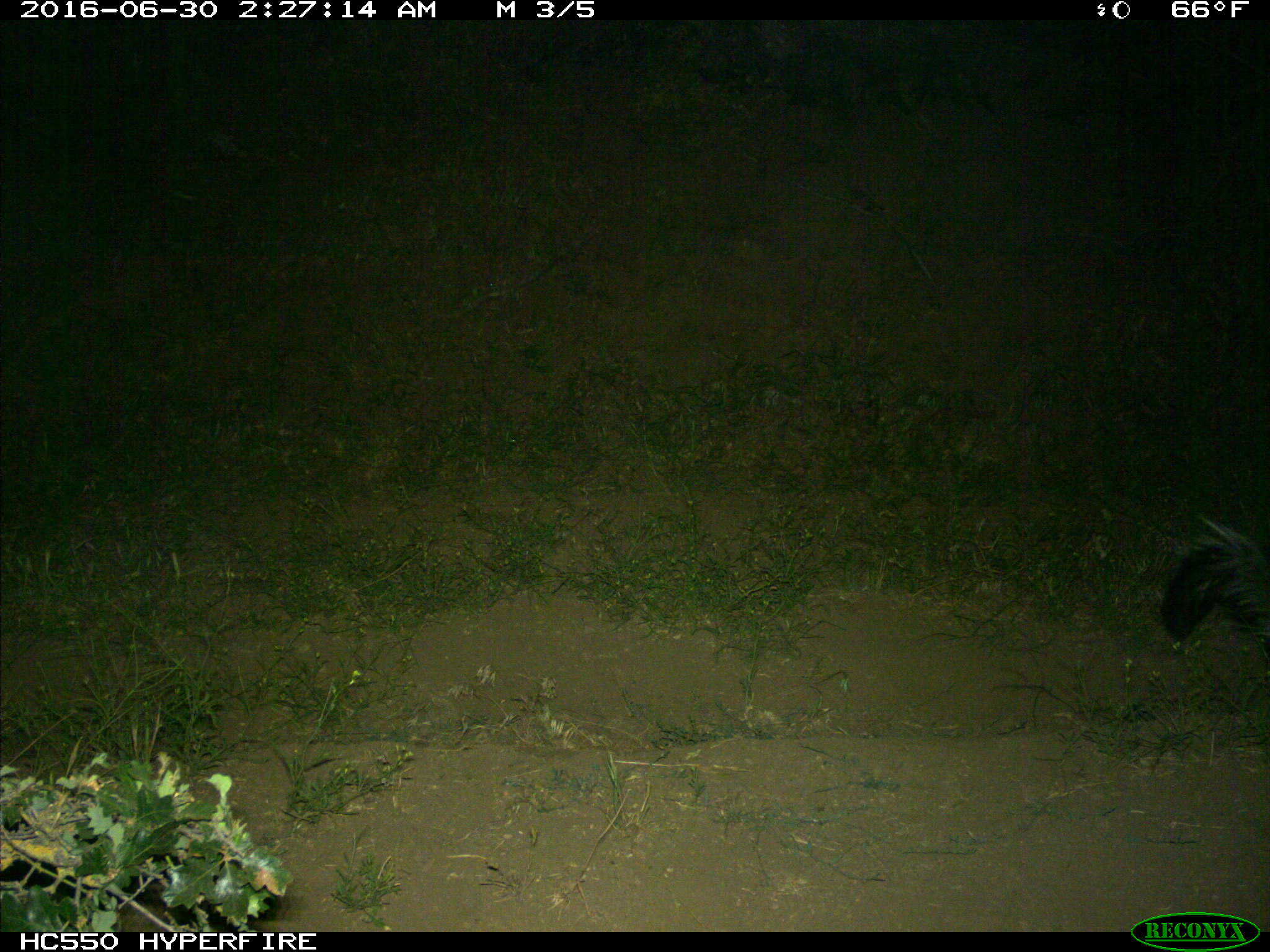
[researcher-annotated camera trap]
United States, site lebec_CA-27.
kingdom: Animalia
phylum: Chordata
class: Mammalia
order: Carnivora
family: Mephitidae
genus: Mephitis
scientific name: Mephitis mephitis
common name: striped skunk